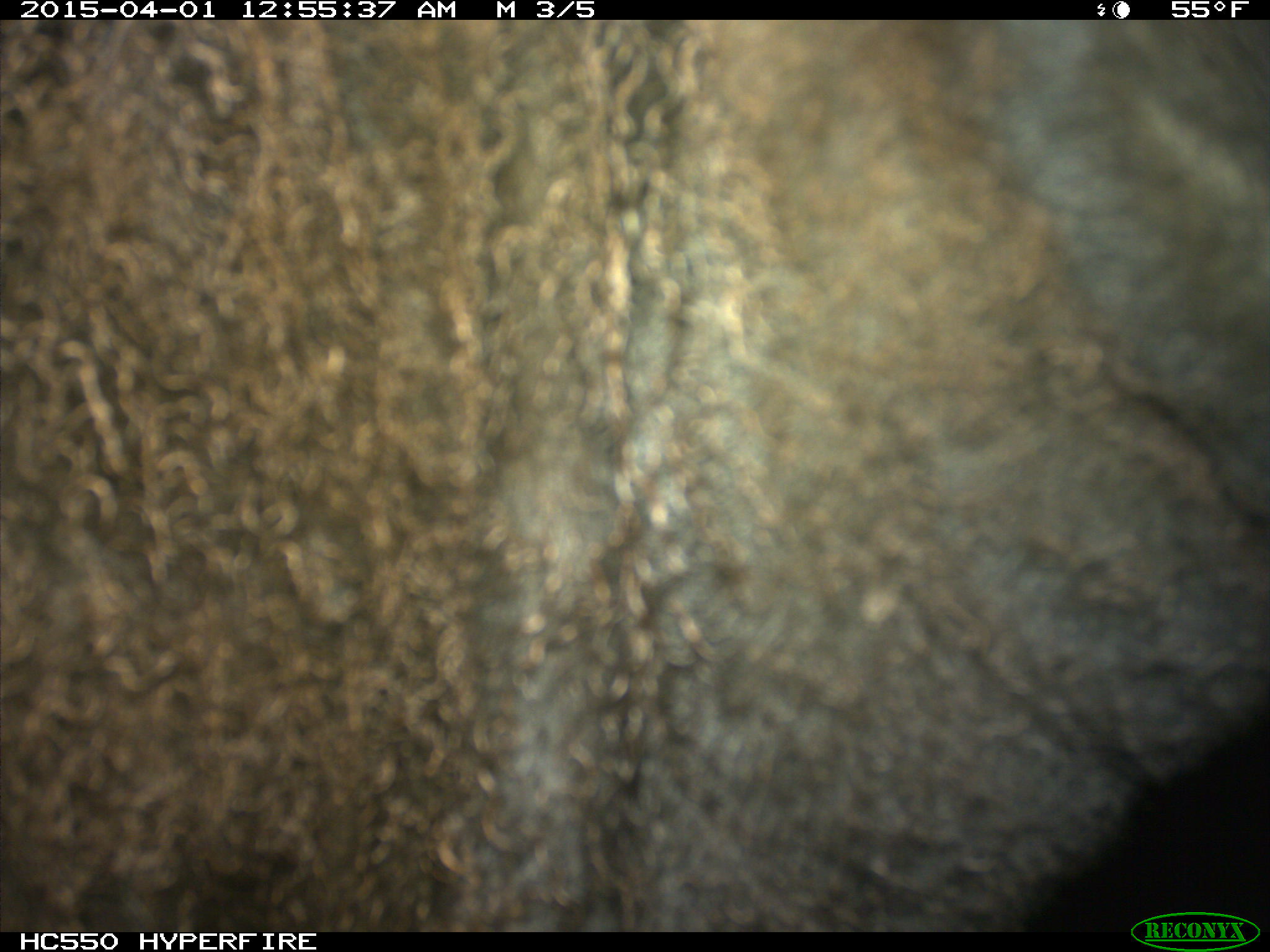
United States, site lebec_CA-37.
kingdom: Animalia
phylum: Chordata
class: Mammalia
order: Artiodactyla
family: Bovidae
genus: Bos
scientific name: Bos taurus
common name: domestic cow